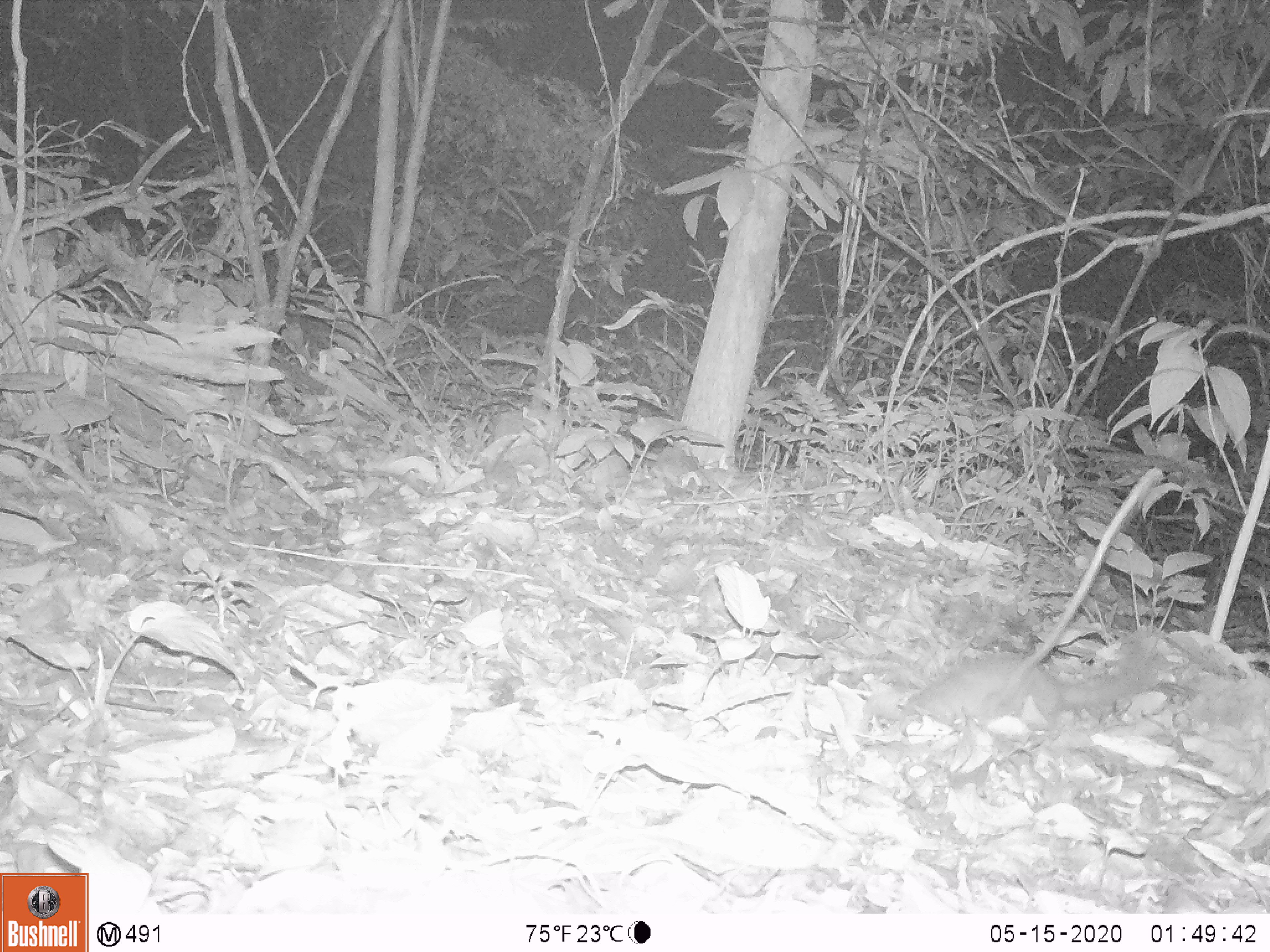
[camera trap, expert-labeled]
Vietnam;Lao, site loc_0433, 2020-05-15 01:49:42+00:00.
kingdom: Animalia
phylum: Chordata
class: Mammalia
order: Carnivora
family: Mustelidae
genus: Melogale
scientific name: Melogale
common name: ferret badger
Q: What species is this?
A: Ferret badger (Melogale).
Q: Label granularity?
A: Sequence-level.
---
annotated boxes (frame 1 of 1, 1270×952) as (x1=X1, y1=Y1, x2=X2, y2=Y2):
ferret badger: (x1=894, y1=629, x2=1164, y2=729)